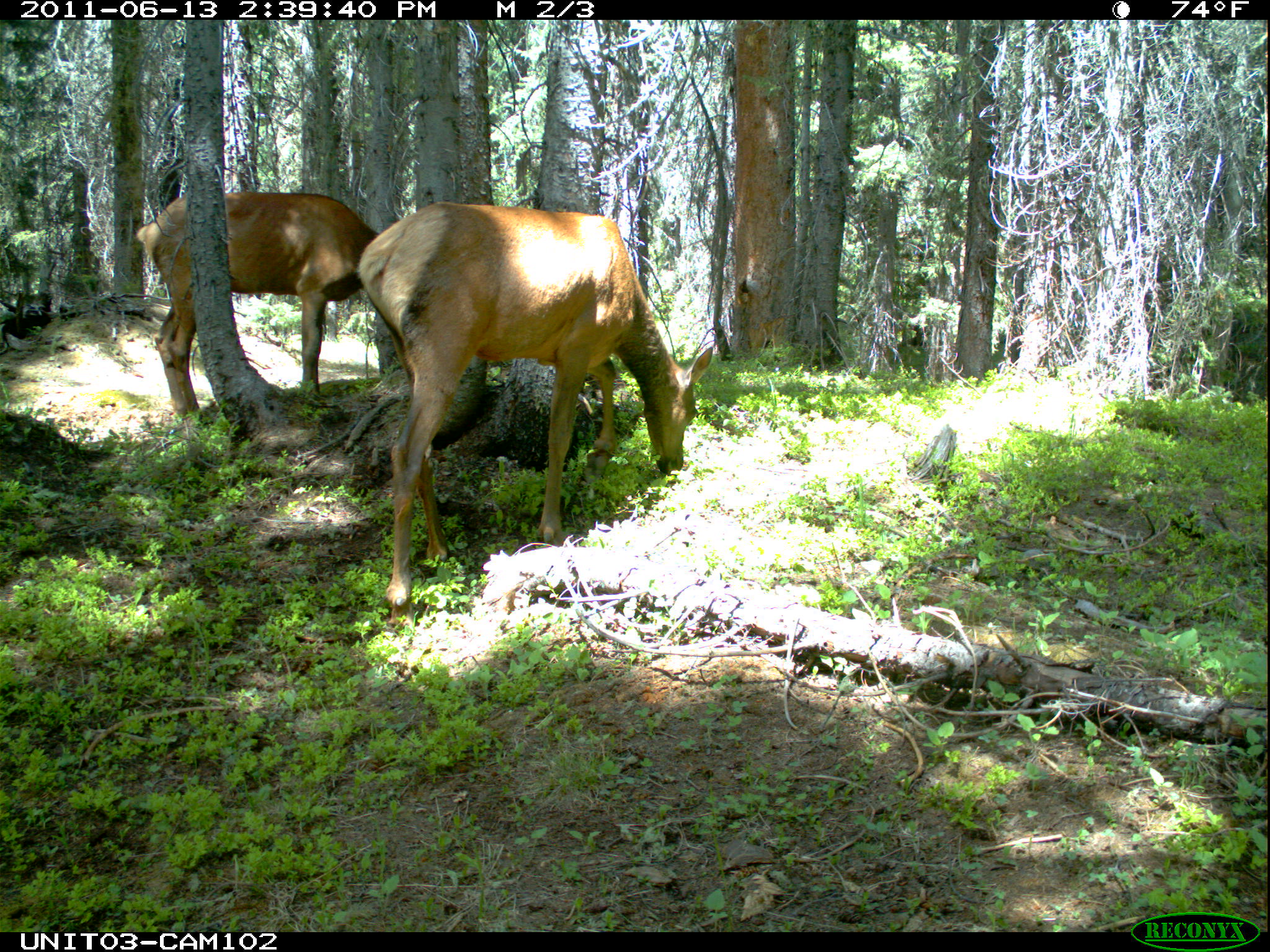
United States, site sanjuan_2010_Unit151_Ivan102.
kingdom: Animalia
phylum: Chordata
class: Mammalia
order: Artiodactyla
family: Cervidae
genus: Cervus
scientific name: Cervus elaphus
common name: red deer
Cervus elaphus (red deer).